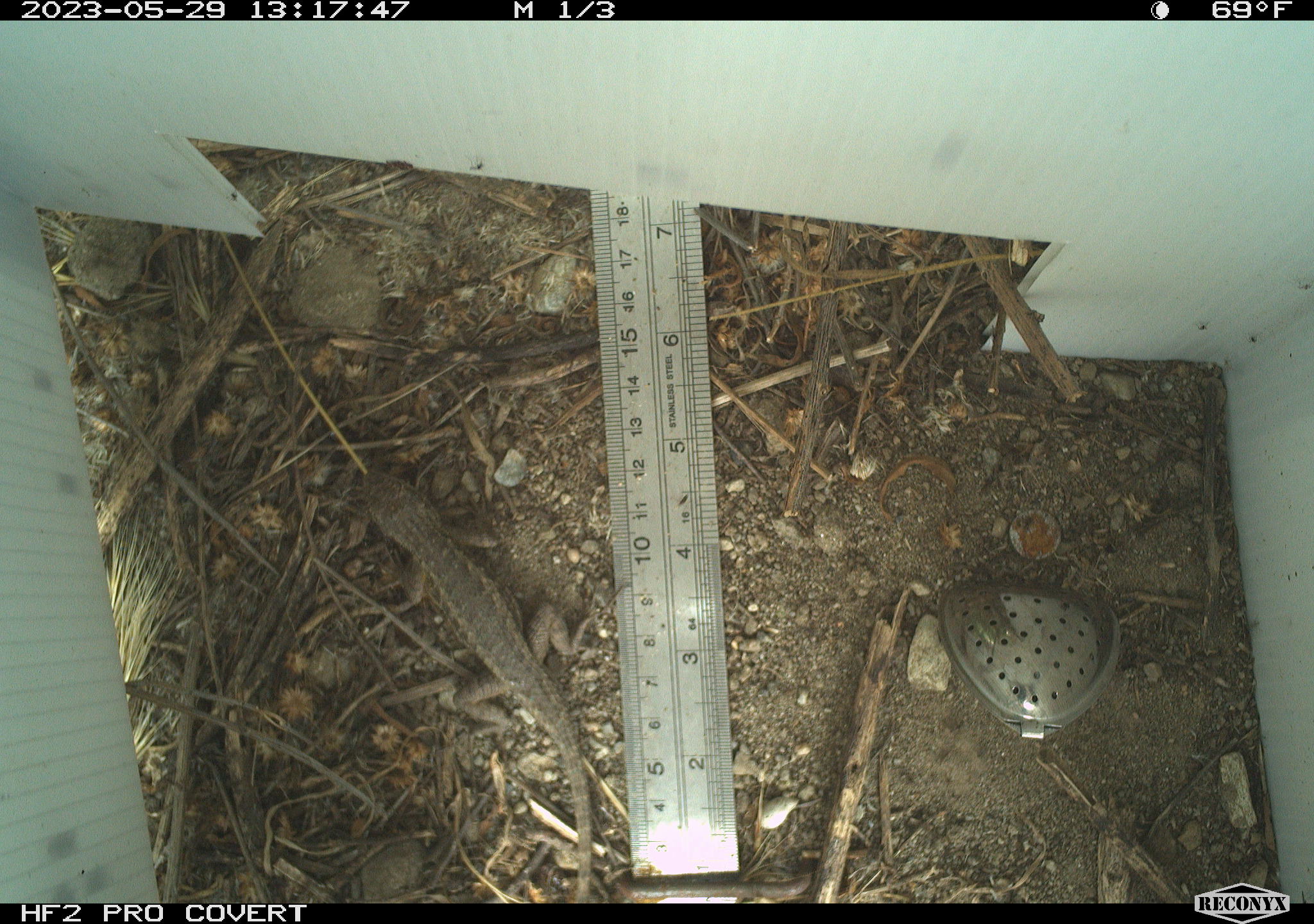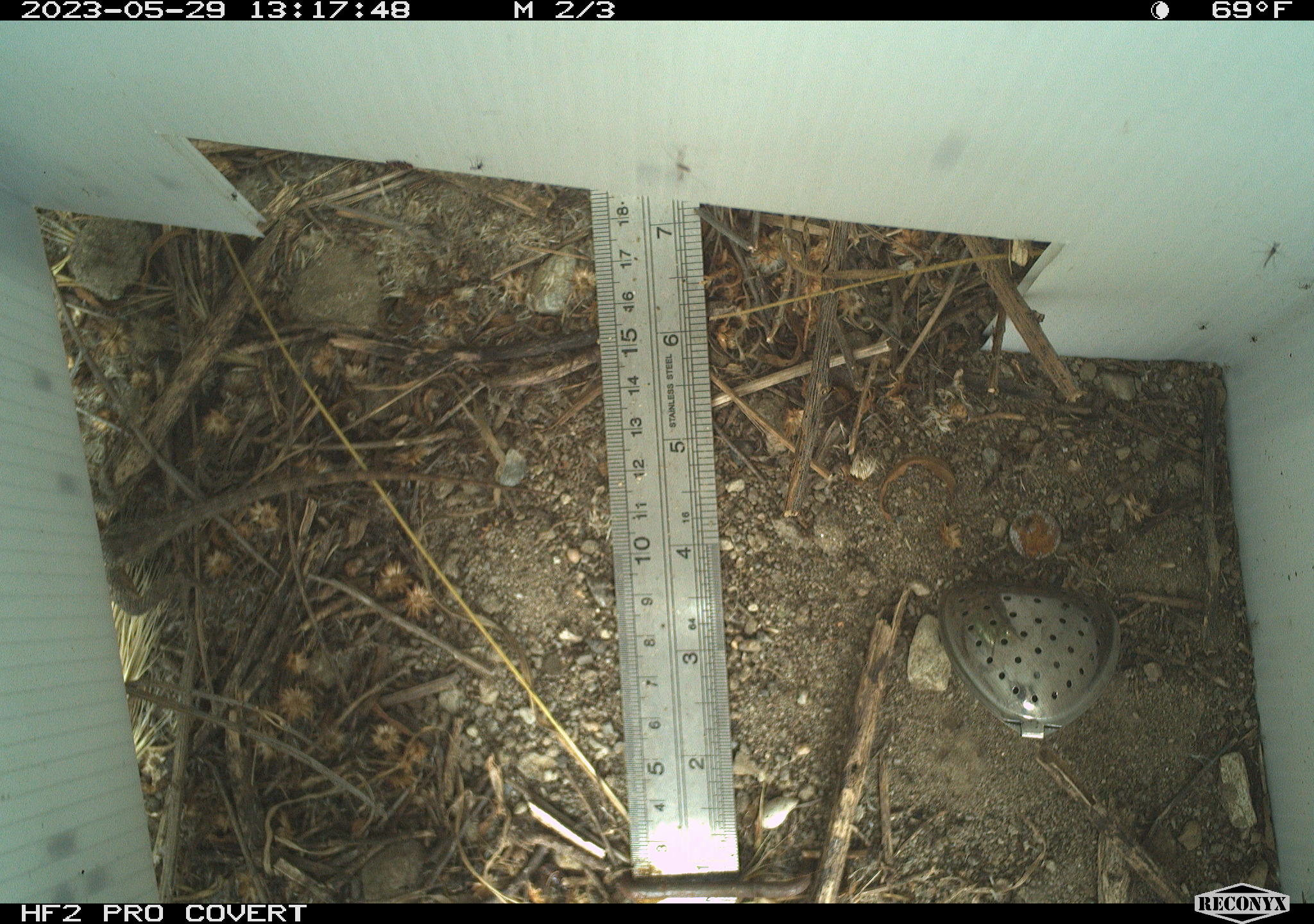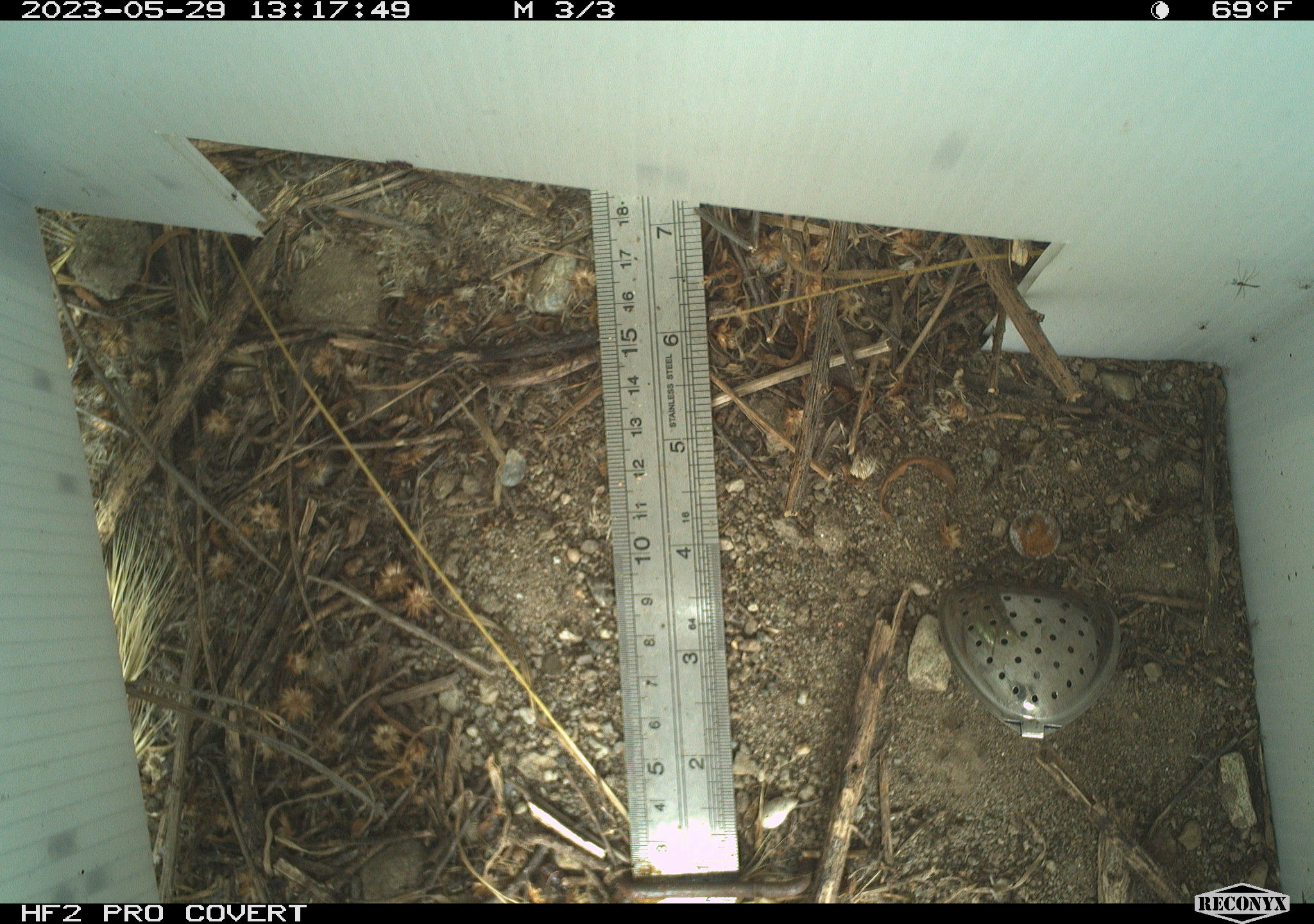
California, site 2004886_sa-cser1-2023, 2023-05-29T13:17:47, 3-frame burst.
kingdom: Animalia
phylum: Chordata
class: Reptilia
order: Squamata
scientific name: Squamata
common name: lizards and snakes